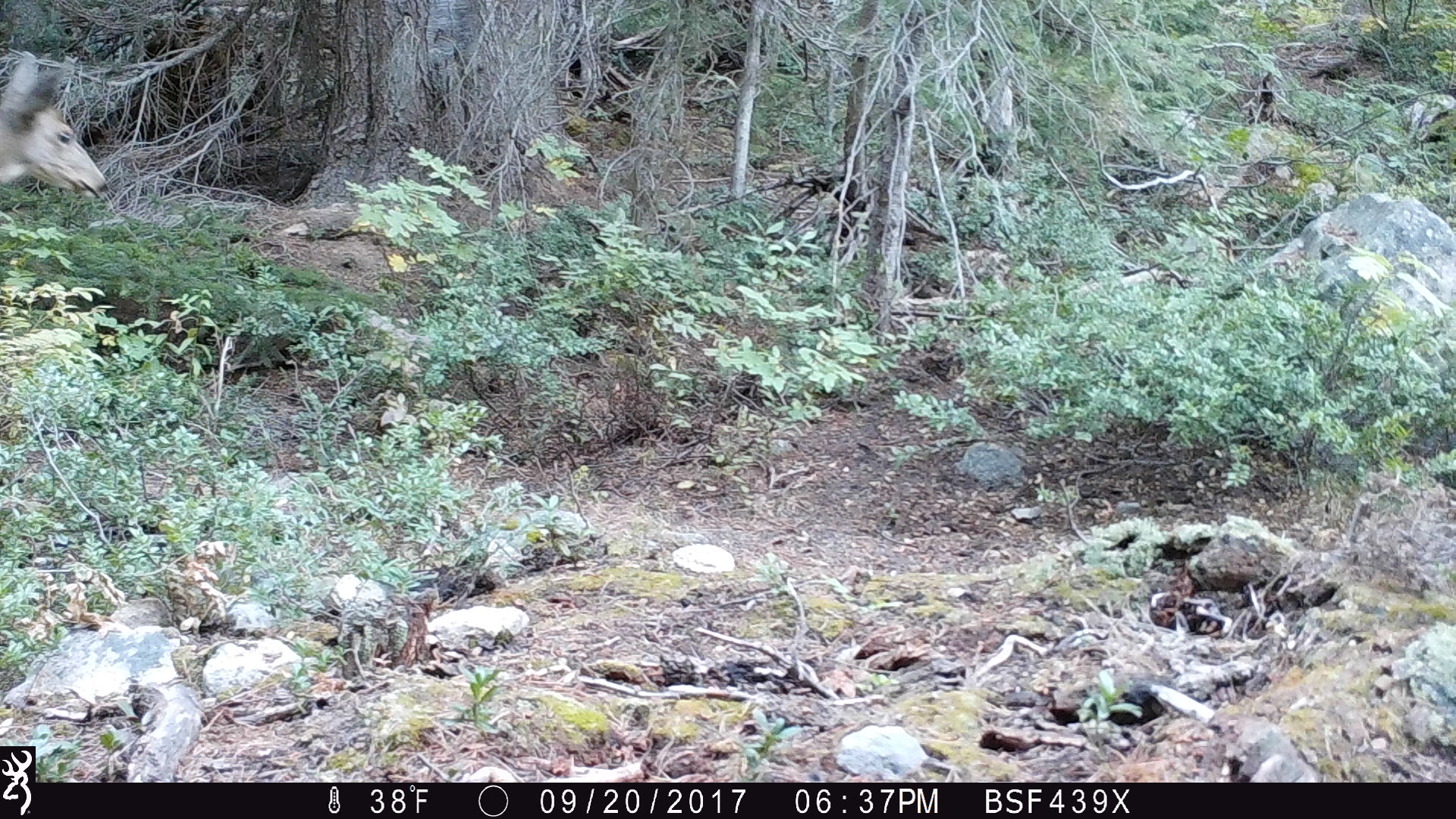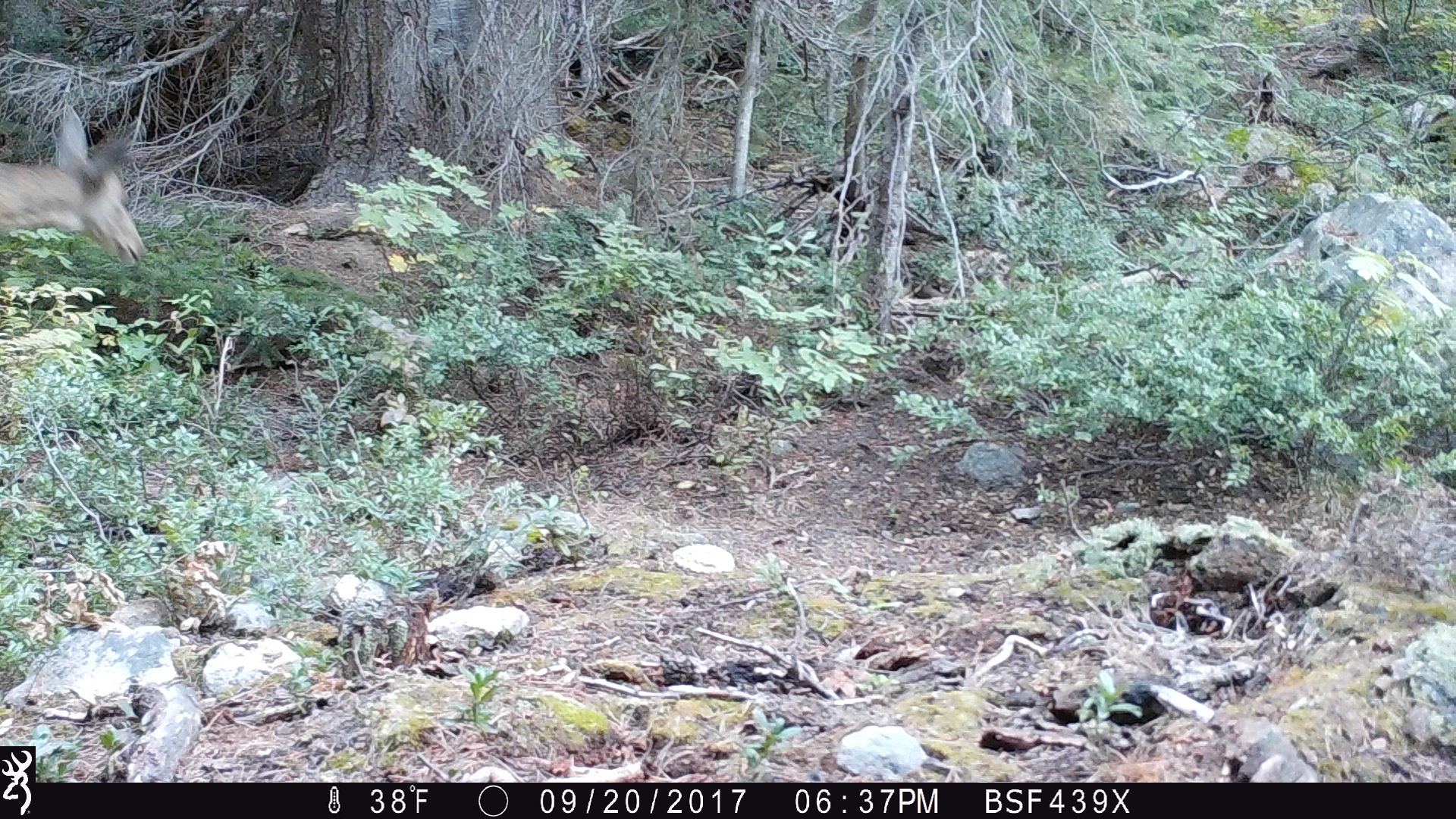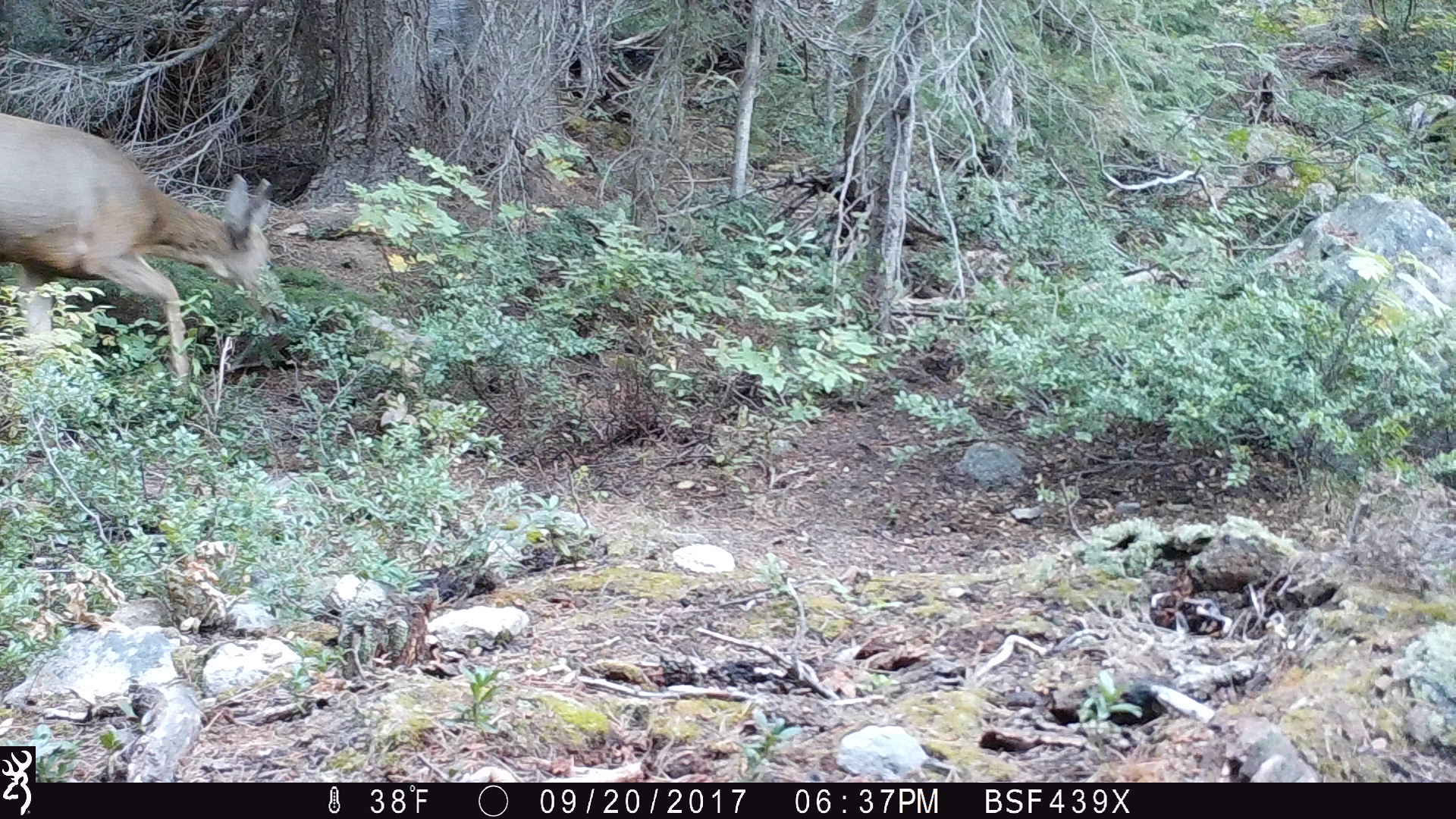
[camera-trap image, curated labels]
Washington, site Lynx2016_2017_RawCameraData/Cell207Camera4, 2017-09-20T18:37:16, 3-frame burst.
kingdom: Animalia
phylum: Chordata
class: Mammalia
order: Artiodactyla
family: Cervidae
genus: Odocoileus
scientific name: Odocoileus hemionus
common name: mule deer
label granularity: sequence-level